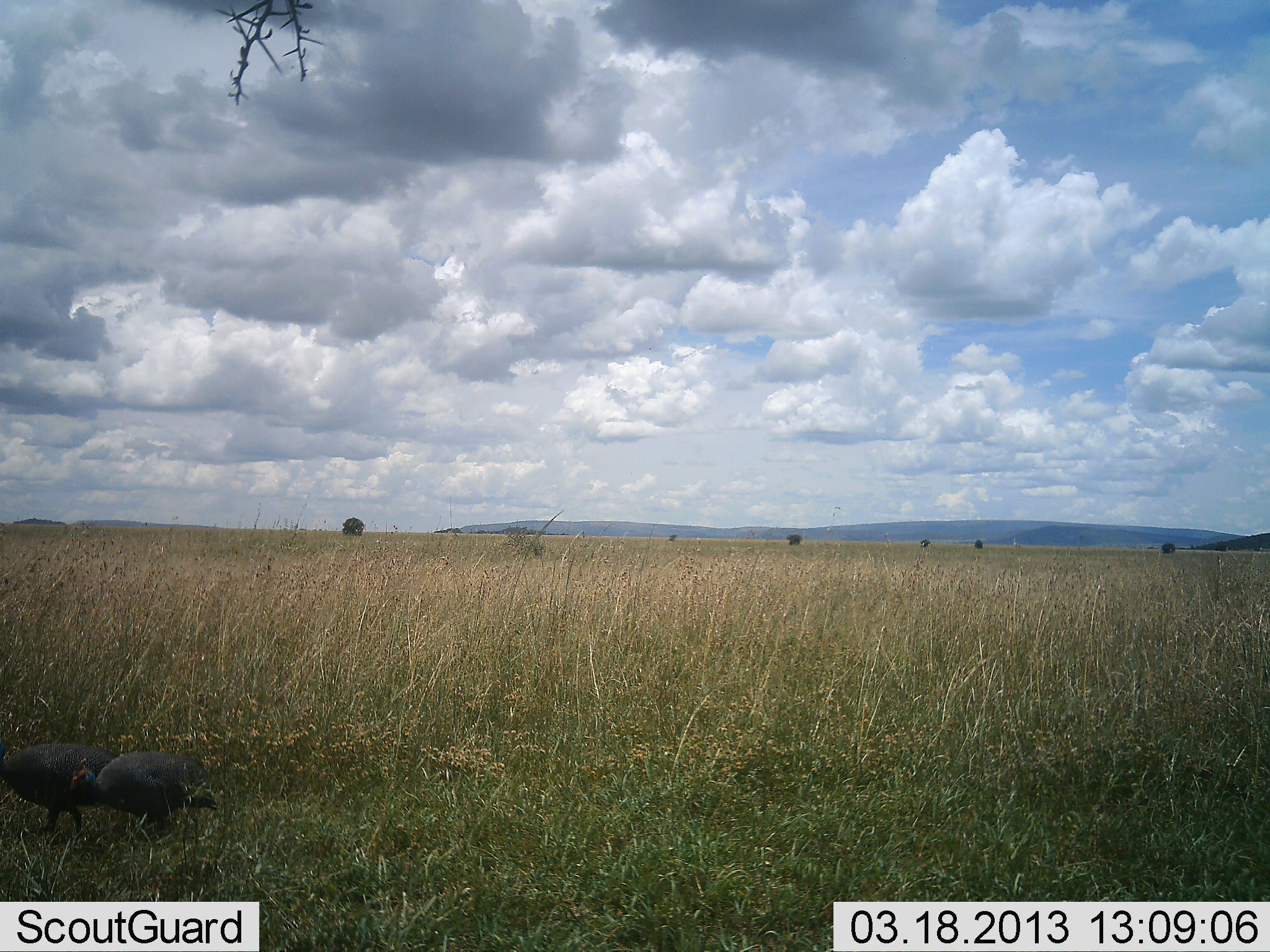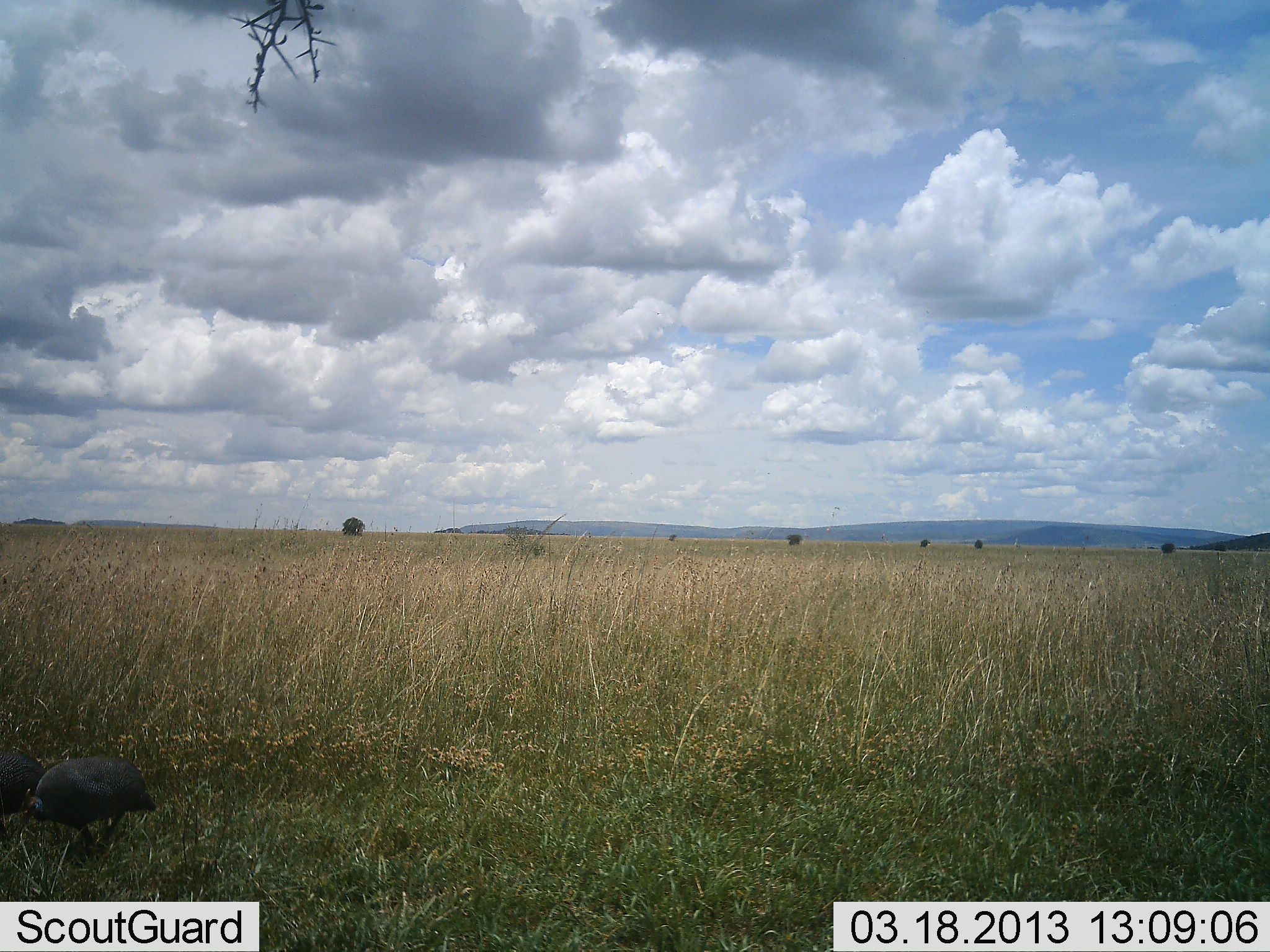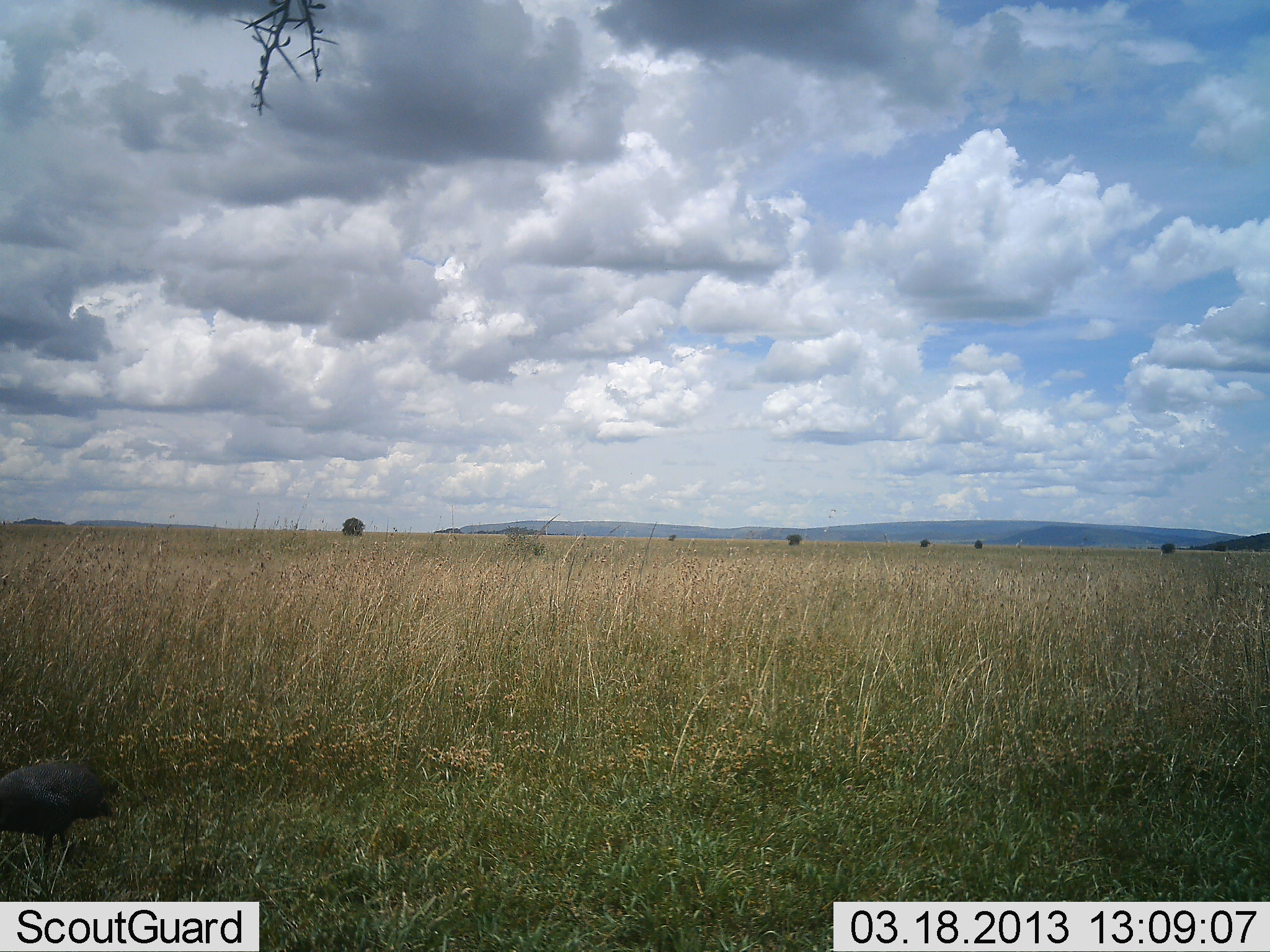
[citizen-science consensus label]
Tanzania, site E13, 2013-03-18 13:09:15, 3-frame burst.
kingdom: Animalia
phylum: Chordata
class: Aves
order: Galliformes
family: Numididae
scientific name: Numididae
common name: guinea fowl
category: guineafowl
Guineafowl (guinea fowl) (Numididae), count 2. Behavior (volunteer vote fractions): standing 3%, resting 0%, moving 93%, interacting 3%. Young present (vote fraction): 0%. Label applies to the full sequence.